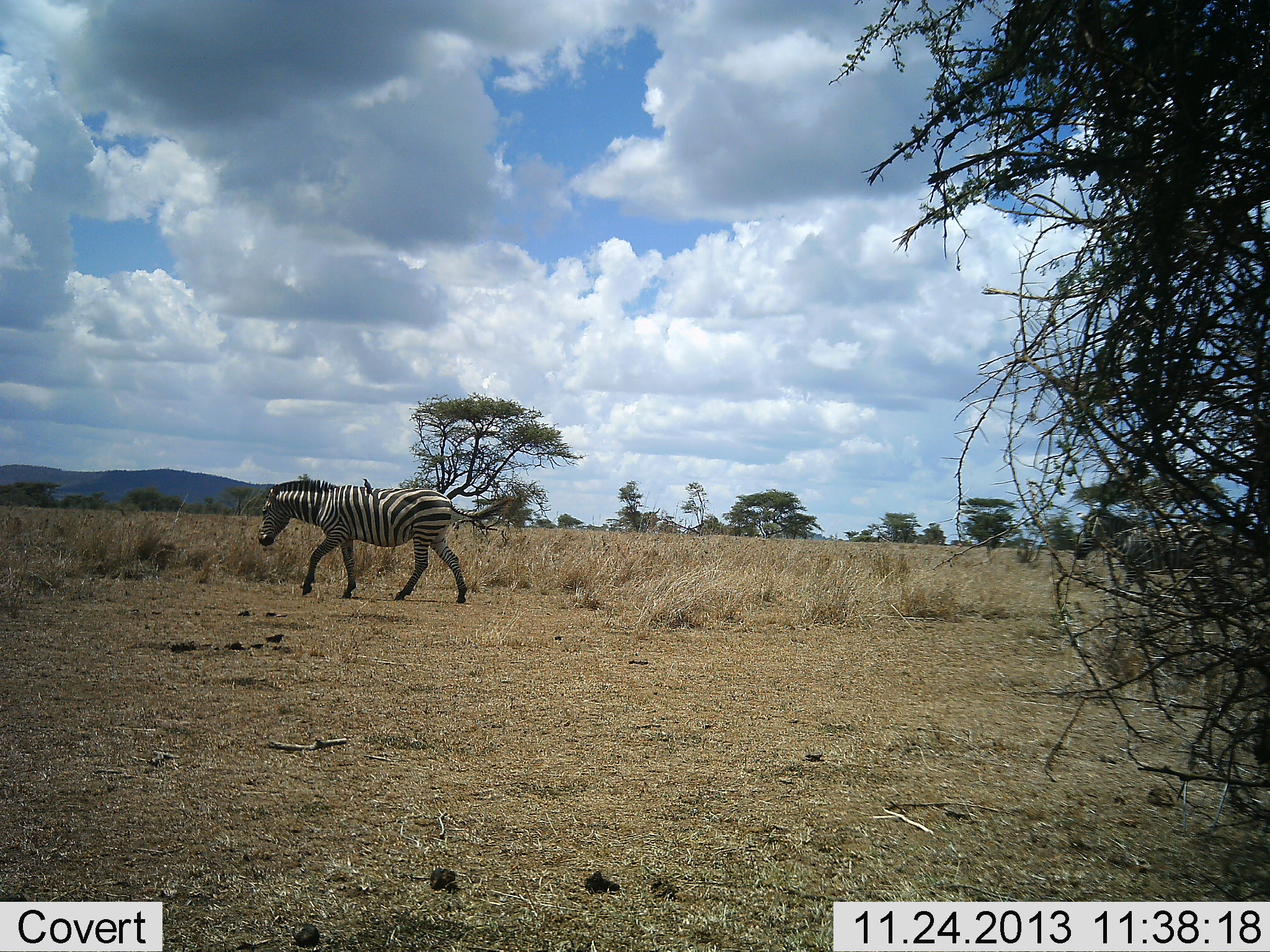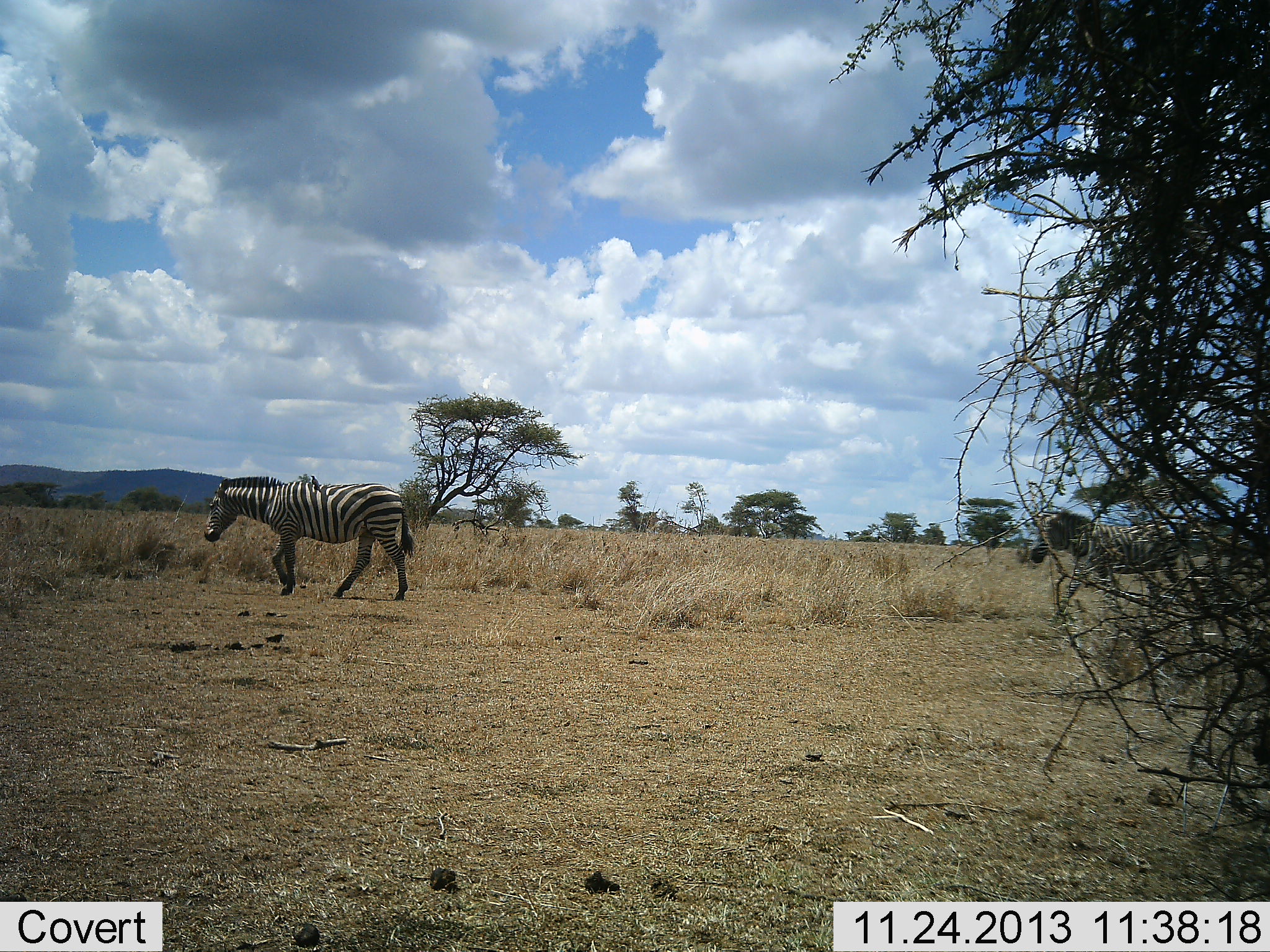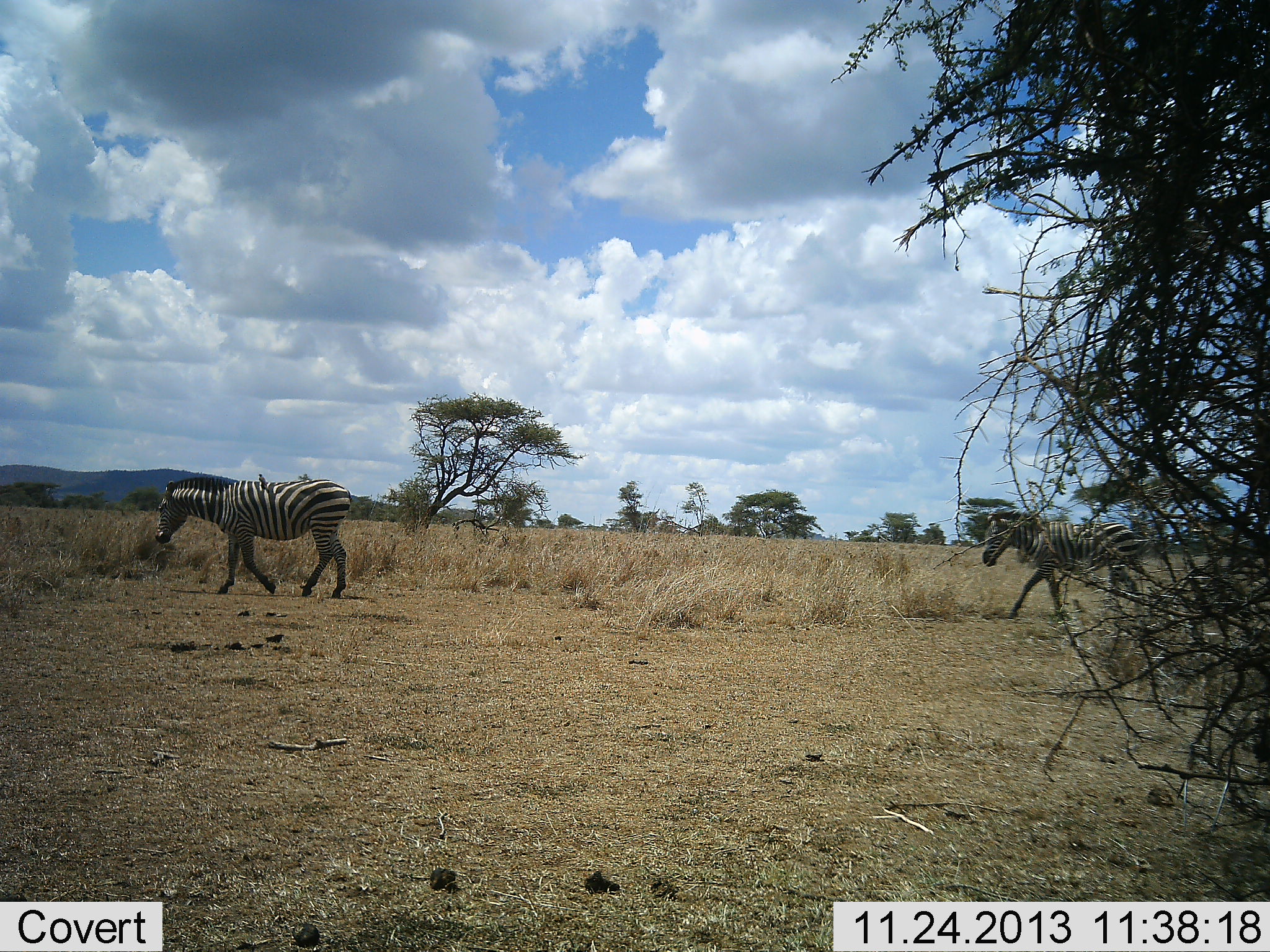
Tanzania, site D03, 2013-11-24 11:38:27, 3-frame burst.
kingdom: Animalia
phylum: Chordata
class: Mammalia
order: Perissodactyla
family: Equidae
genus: Equus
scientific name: Equus quagga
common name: plains zebra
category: zebra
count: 2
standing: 0%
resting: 0%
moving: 100%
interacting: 0%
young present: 0%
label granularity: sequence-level